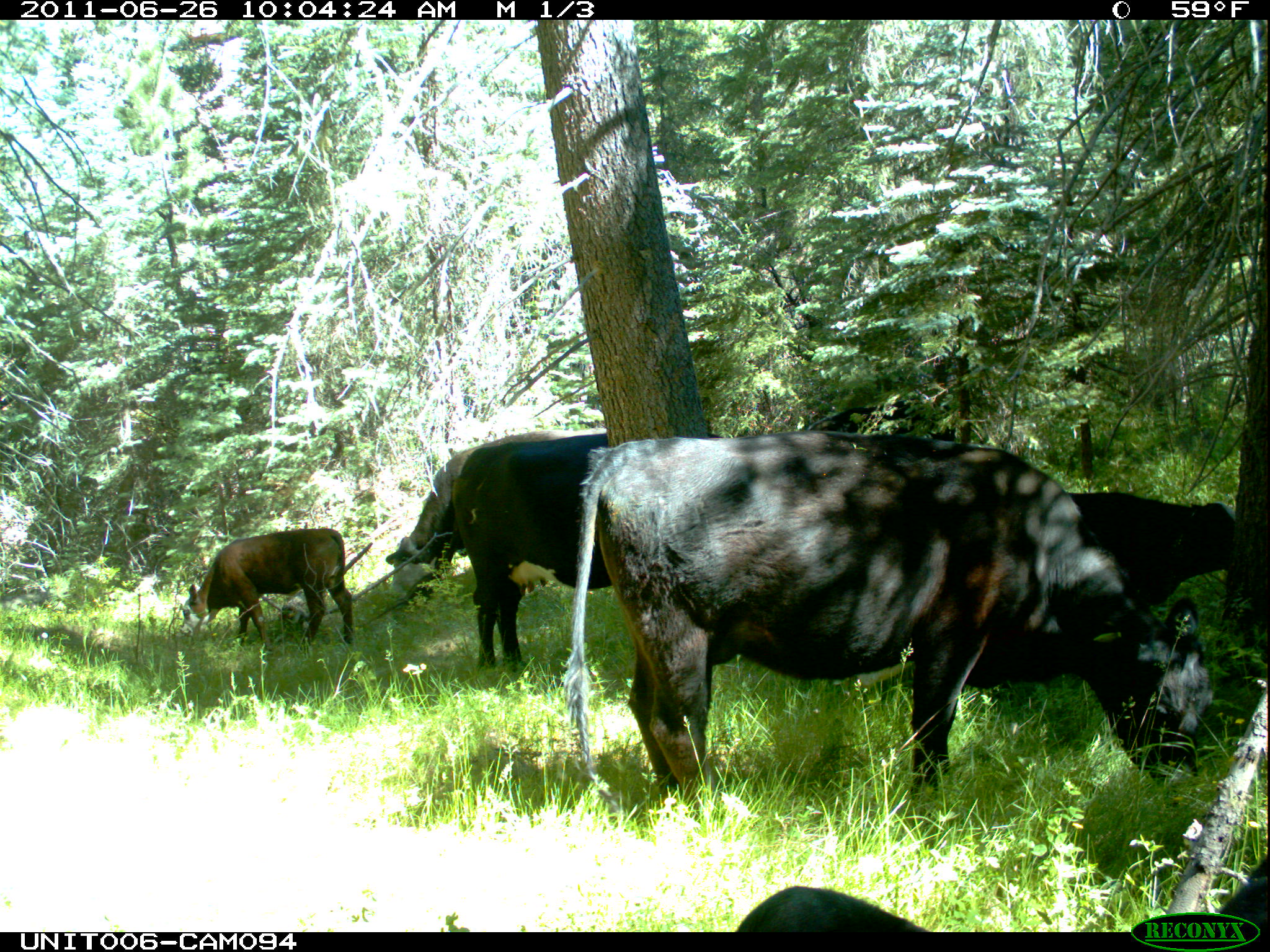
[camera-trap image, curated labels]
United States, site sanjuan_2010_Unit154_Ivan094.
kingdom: Animalia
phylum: Chordata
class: Mammalia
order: Artiodactyla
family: Bovidae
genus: Bos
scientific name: Bos taurus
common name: domestic cow